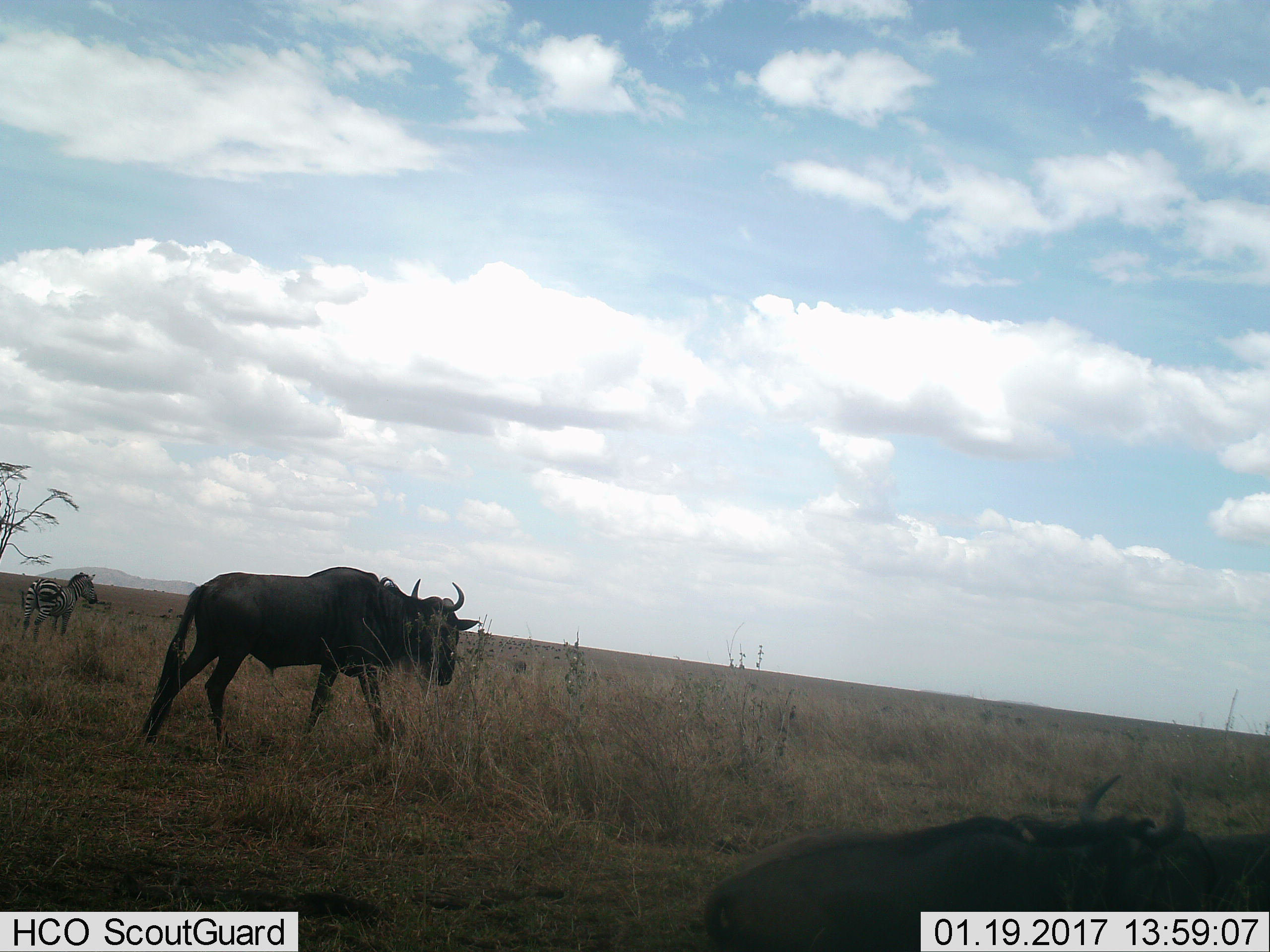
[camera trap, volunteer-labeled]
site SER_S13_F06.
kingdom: Animalia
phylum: Chordata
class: Mammalia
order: Artiodactyla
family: Bovidae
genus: Connochaetes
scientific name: Connochaetes taurinus taurinus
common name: blue wildebeest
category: wildebeestblue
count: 3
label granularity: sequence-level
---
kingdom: Animalia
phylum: Chordata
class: Mammalia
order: Perissodactyla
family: Equidae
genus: Equus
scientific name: Equus quagga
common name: plains zebra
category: zebraplains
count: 1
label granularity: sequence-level